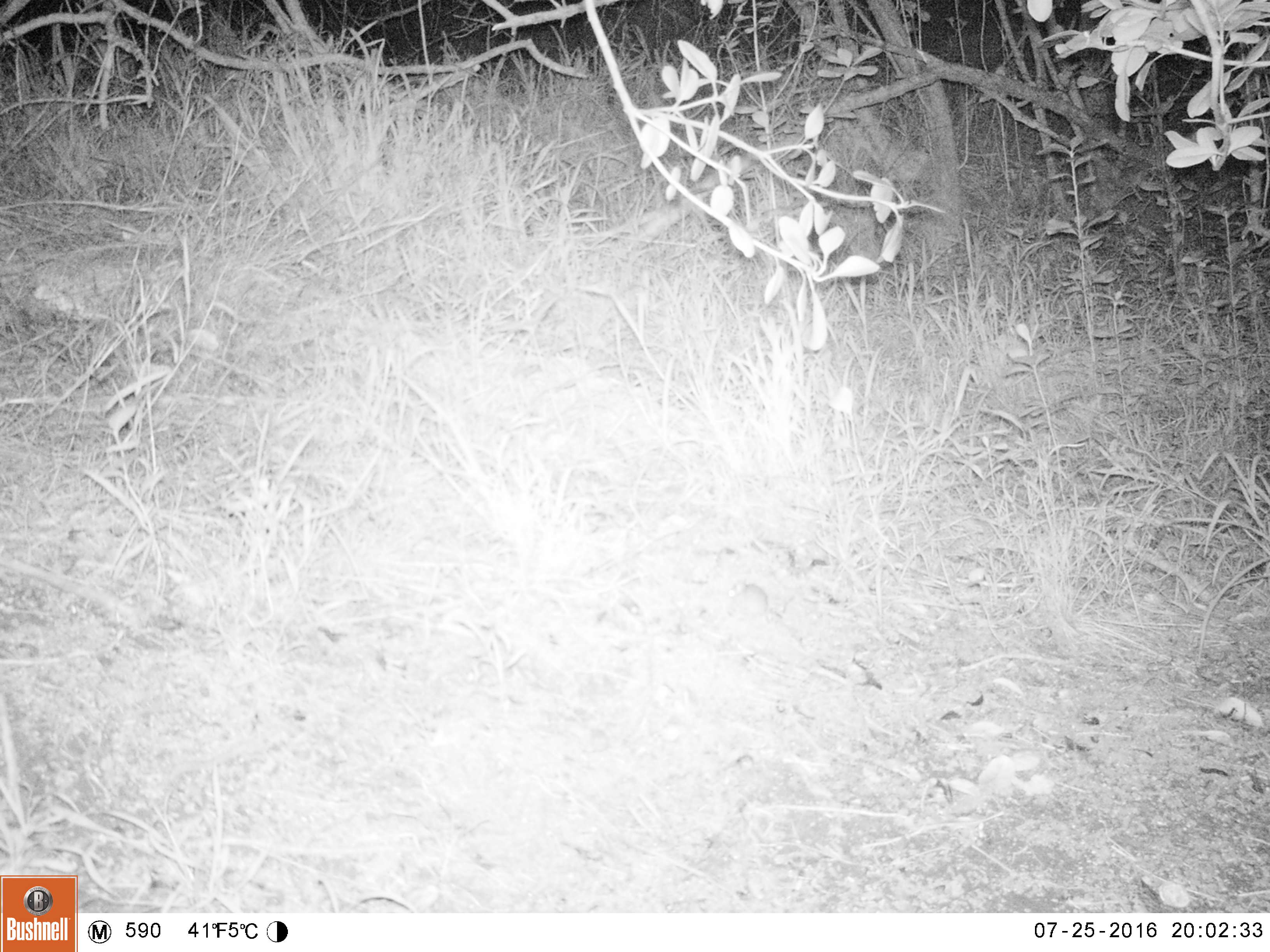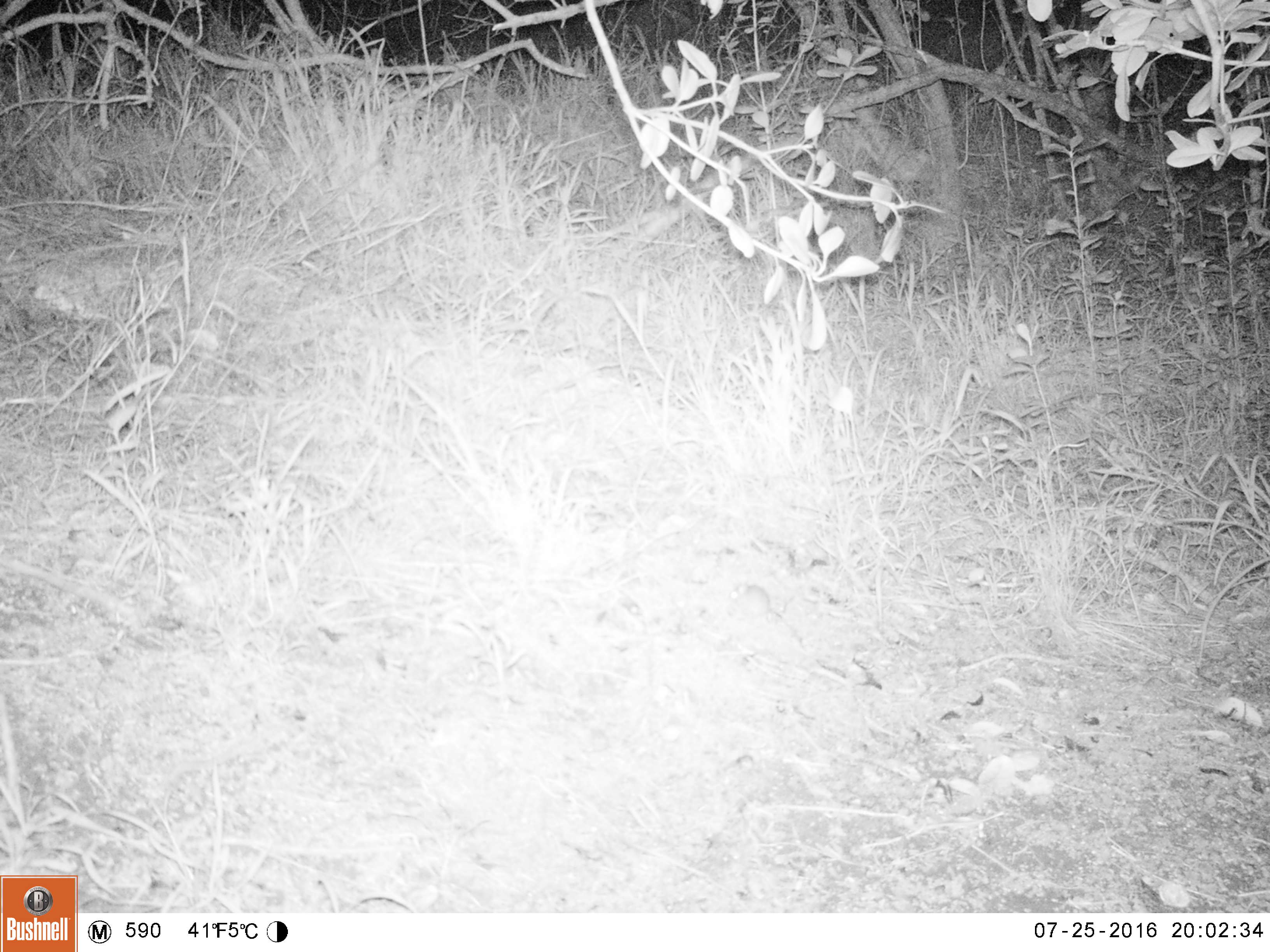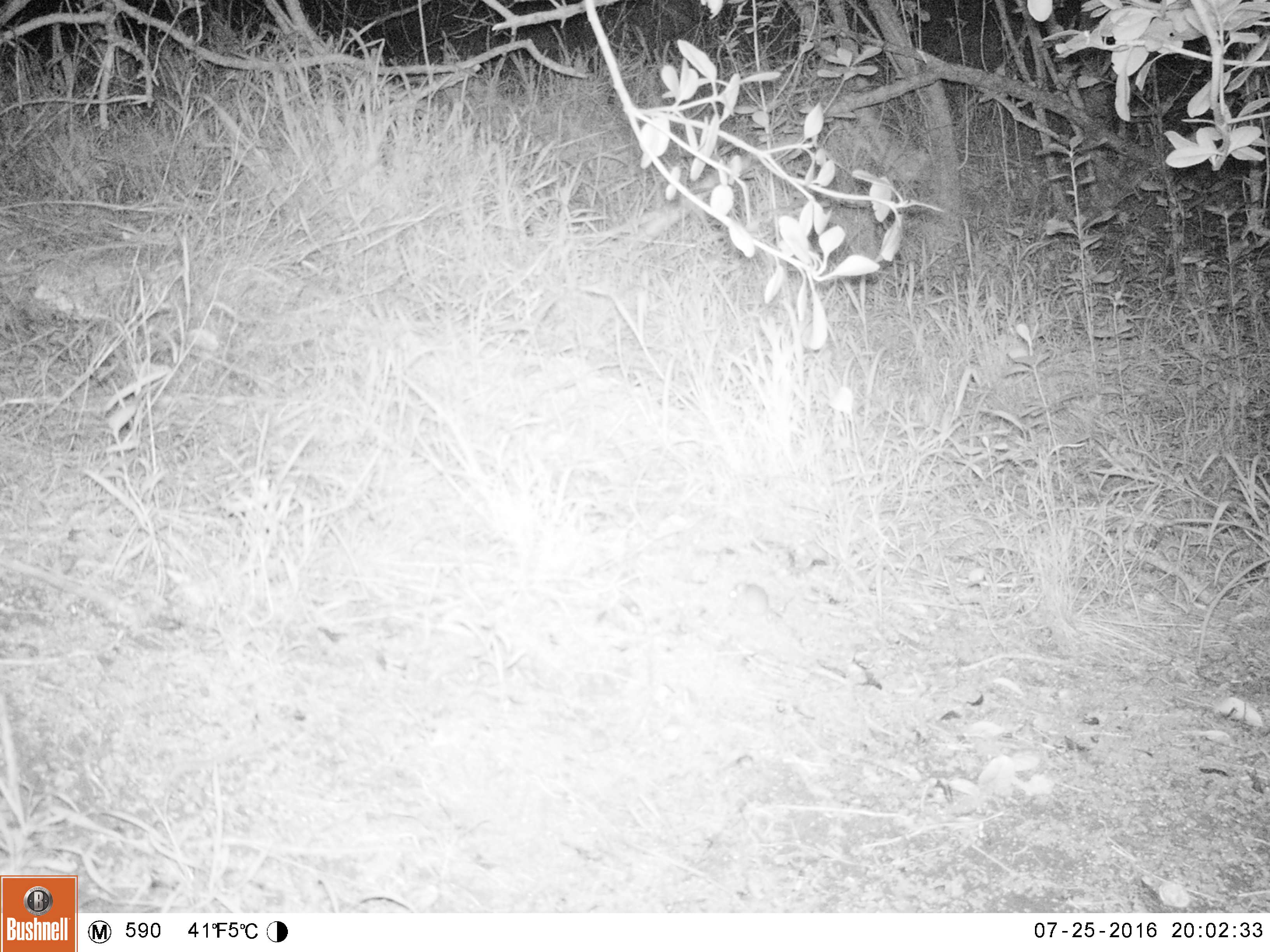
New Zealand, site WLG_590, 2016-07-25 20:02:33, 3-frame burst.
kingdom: Animalia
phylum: Chordata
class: Mammalia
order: Rodentia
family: Muridae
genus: Mus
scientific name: Mus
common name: mouse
Mouse (Mus).